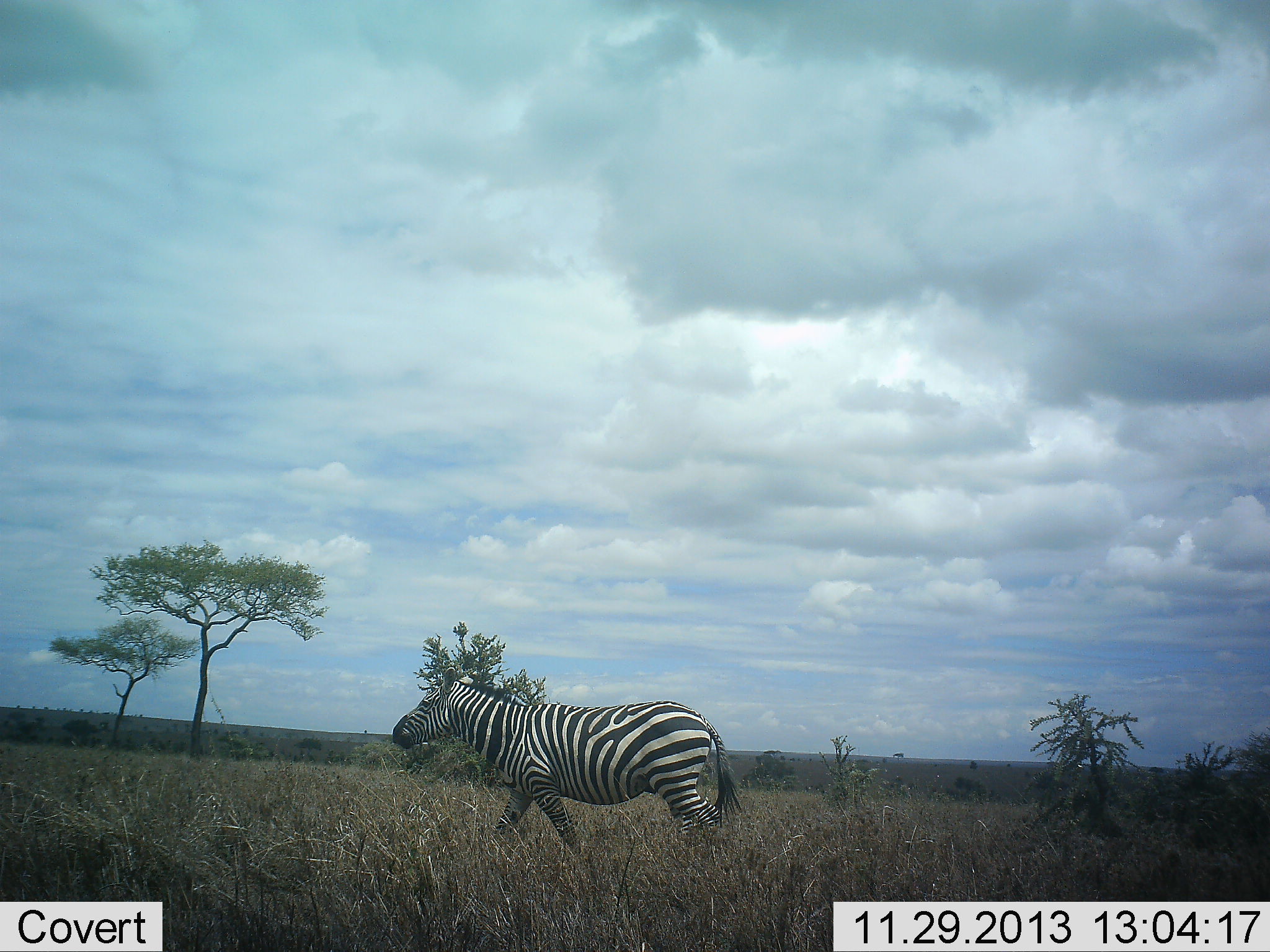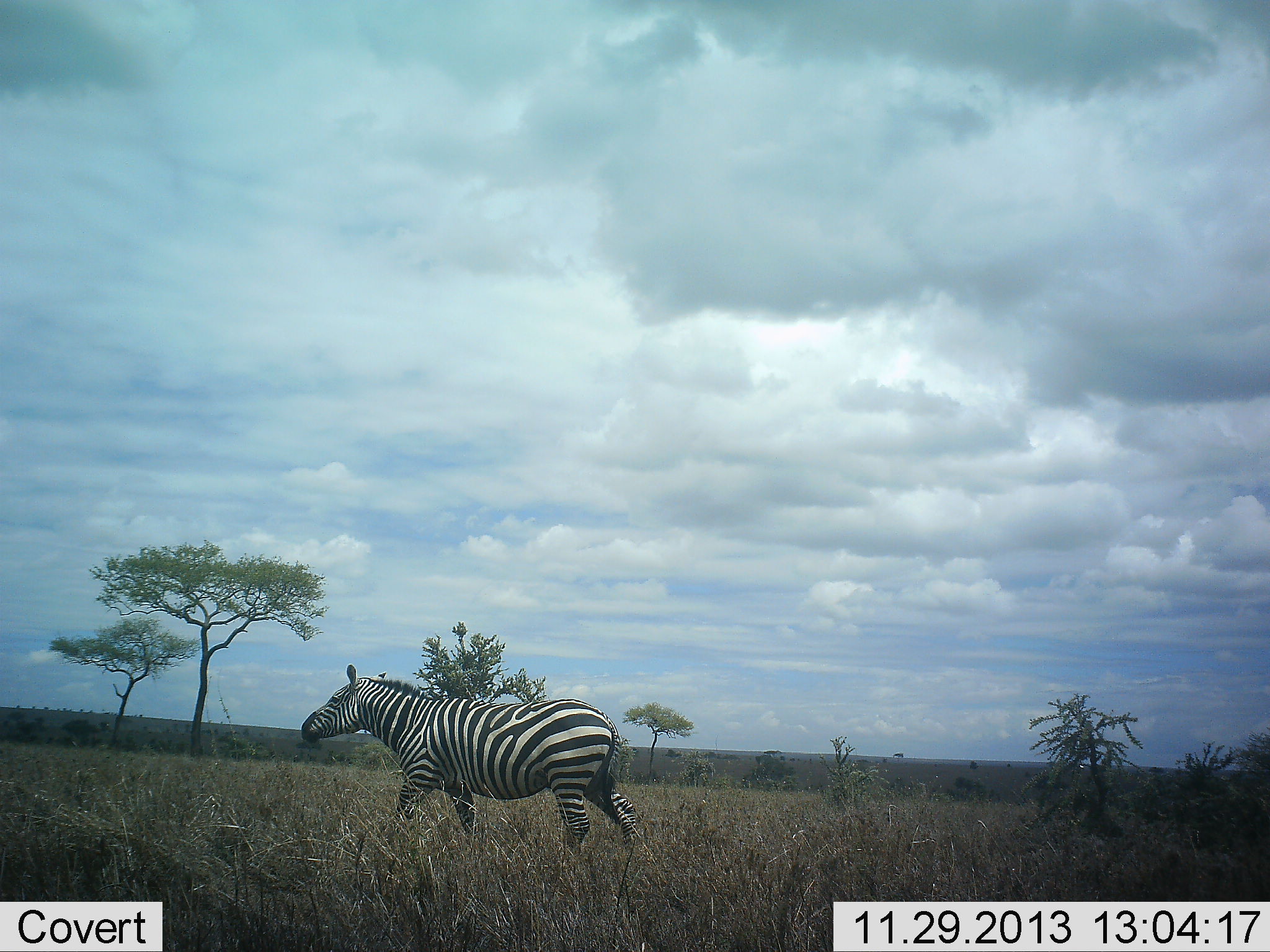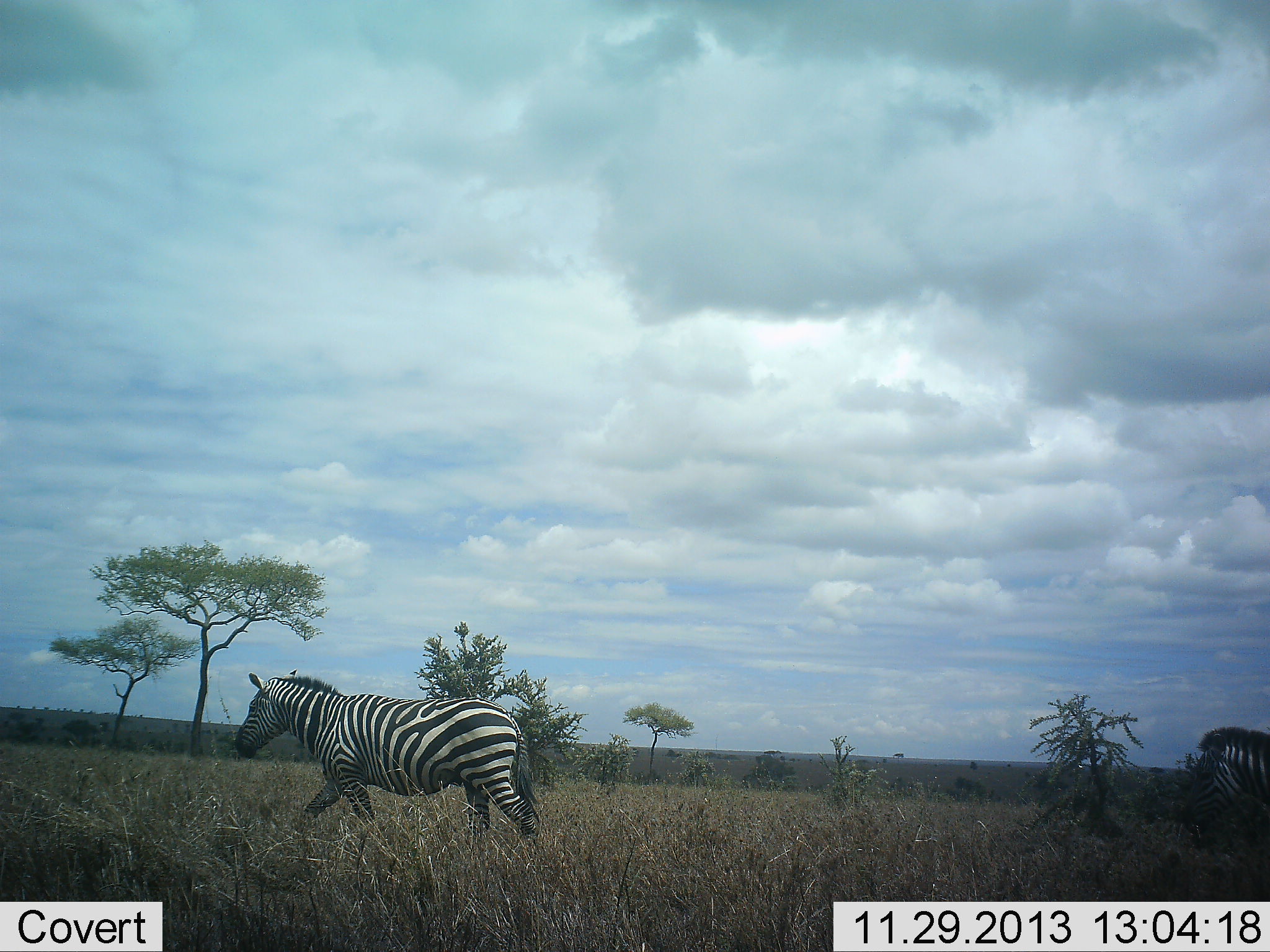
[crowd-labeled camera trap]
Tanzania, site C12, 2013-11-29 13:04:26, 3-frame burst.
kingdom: Animalia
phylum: Chordata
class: Mammalia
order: Perissodactyla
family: Equidae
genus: Equus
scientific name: Equus quagga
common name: plains zebra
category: zebra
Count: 2.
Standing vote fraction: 10%.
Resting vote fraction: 0%.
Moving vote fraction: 90%.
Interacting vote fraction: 0%.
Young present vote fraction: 0%.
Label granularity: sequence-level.